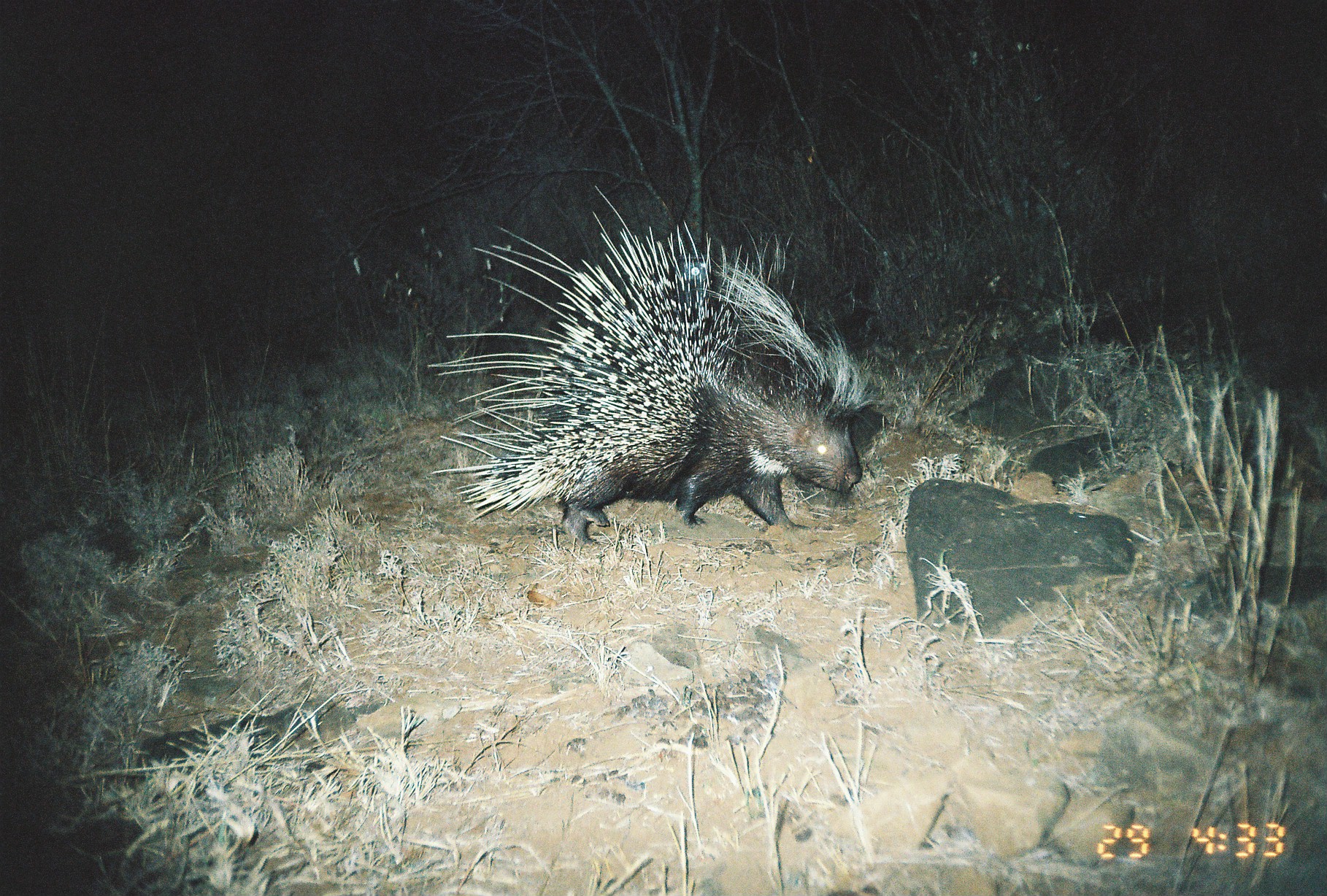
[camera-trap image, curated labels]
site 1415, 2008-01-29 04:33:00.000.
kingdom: Animalia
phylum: Chordata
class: Mammalia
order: Rodentia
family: Hystricidae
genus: Hystrix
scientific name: Hystrix cristata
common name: crested porcupine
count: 1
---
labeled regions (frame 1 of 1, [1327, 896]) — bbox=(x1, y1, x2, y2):
hystrix cristata: bbox=(424, 184, 862, 547)